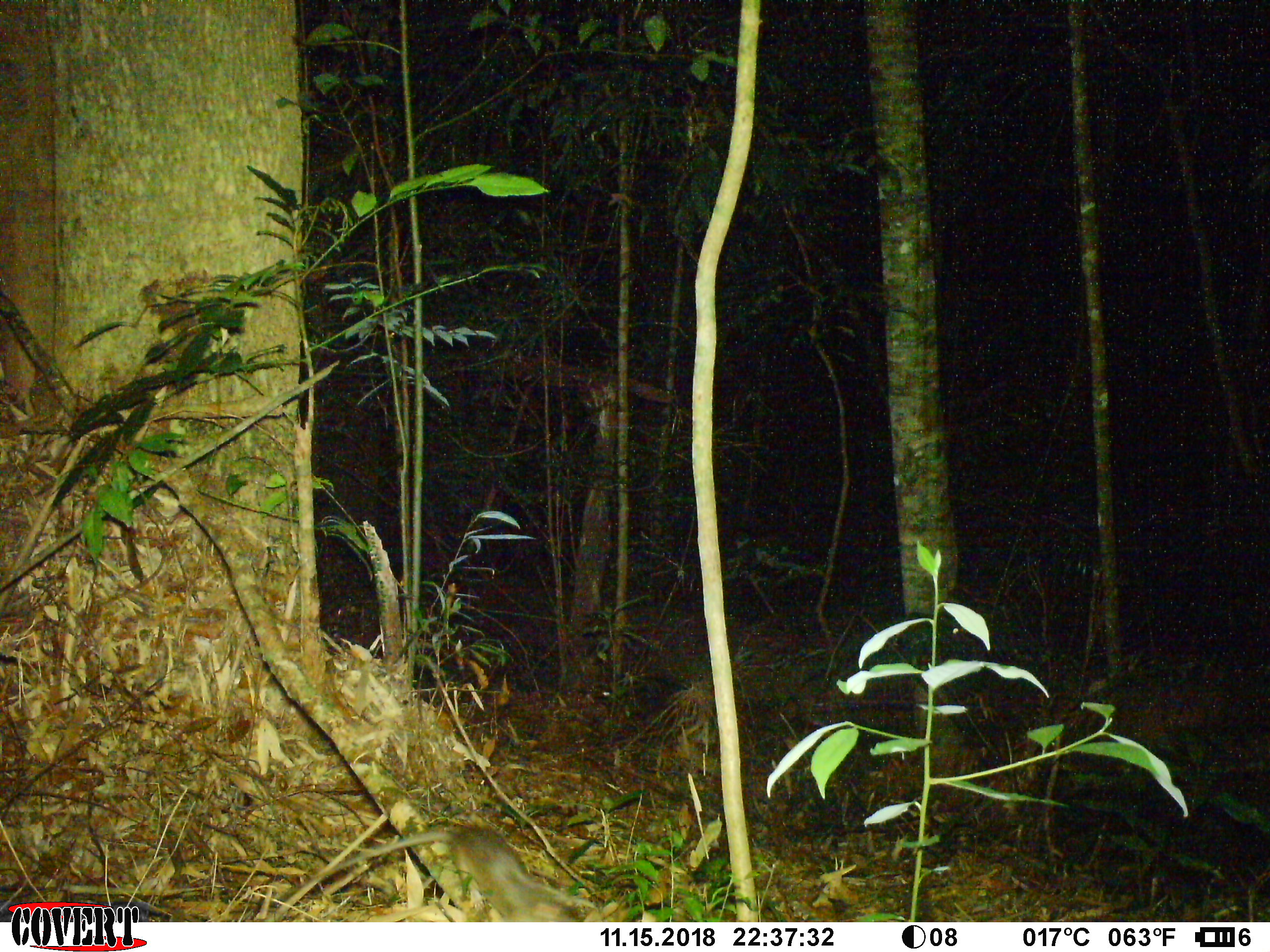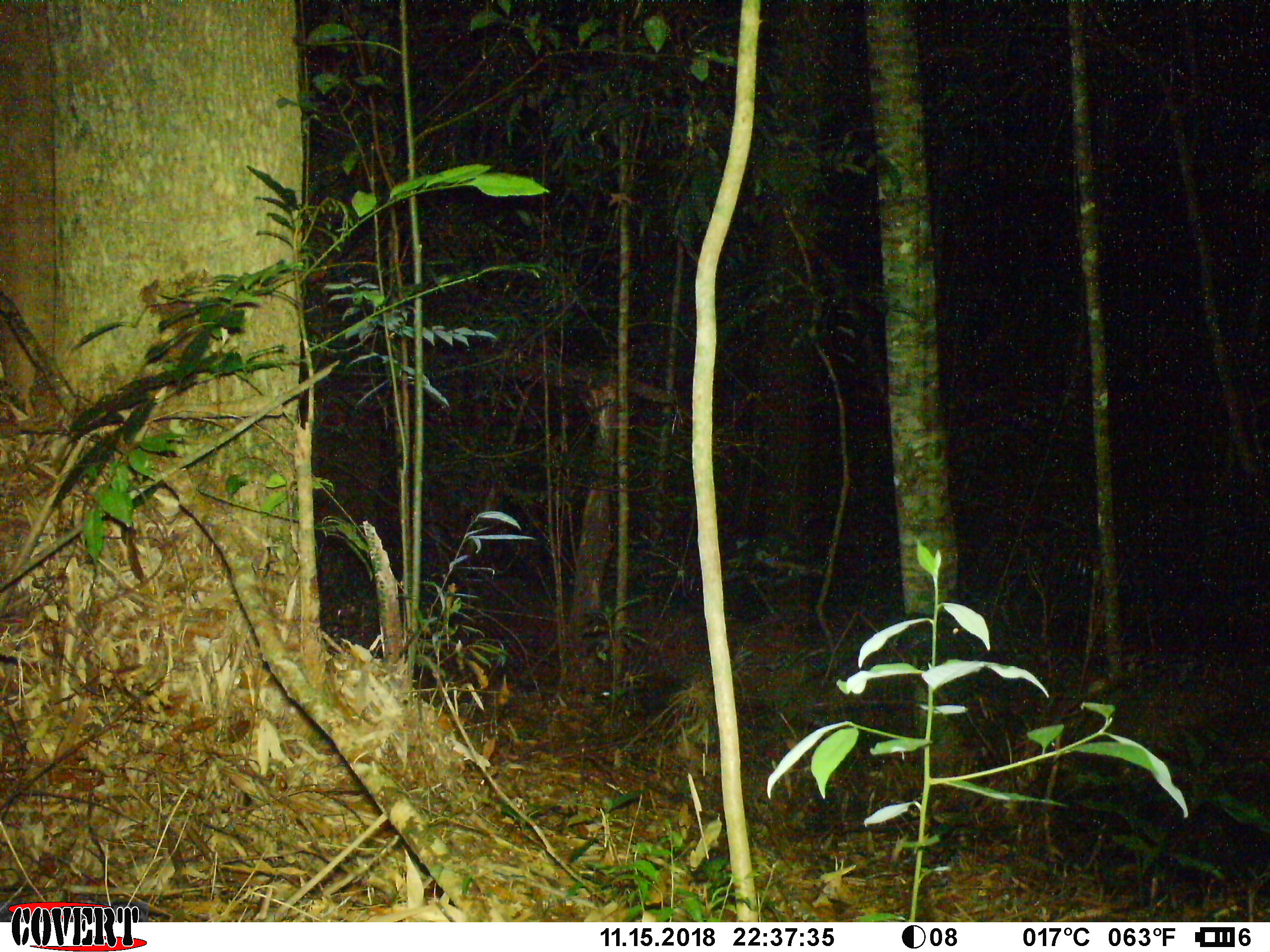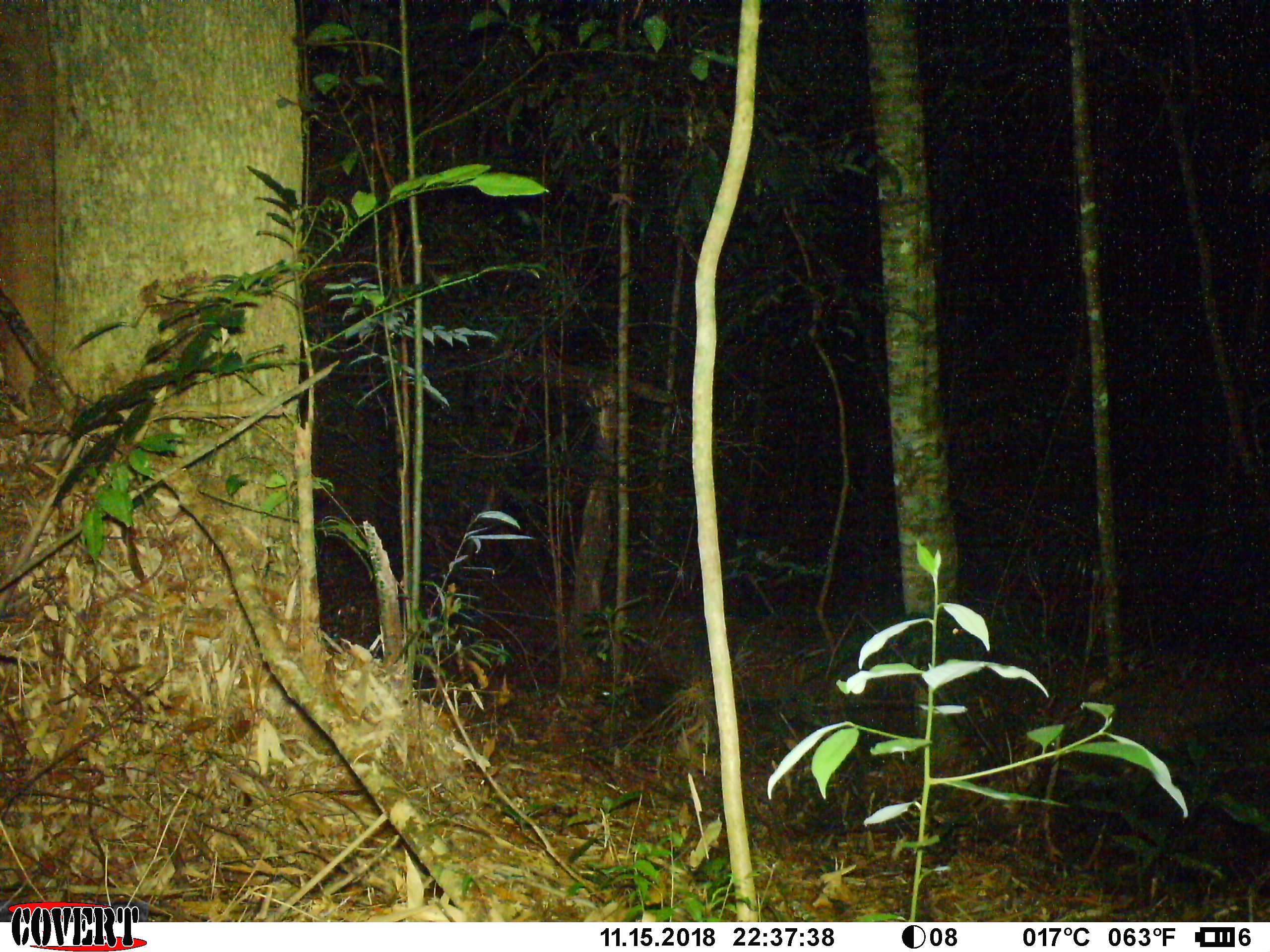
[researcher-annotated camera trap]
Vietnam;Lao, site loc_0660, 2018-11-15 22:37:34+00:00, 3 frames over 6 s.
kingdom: Animalia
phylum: Chordata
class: Mammalia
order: Rodentia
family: Muridae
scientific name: Muridae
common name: old-world mice and rats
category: unidentified murid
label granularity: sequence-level